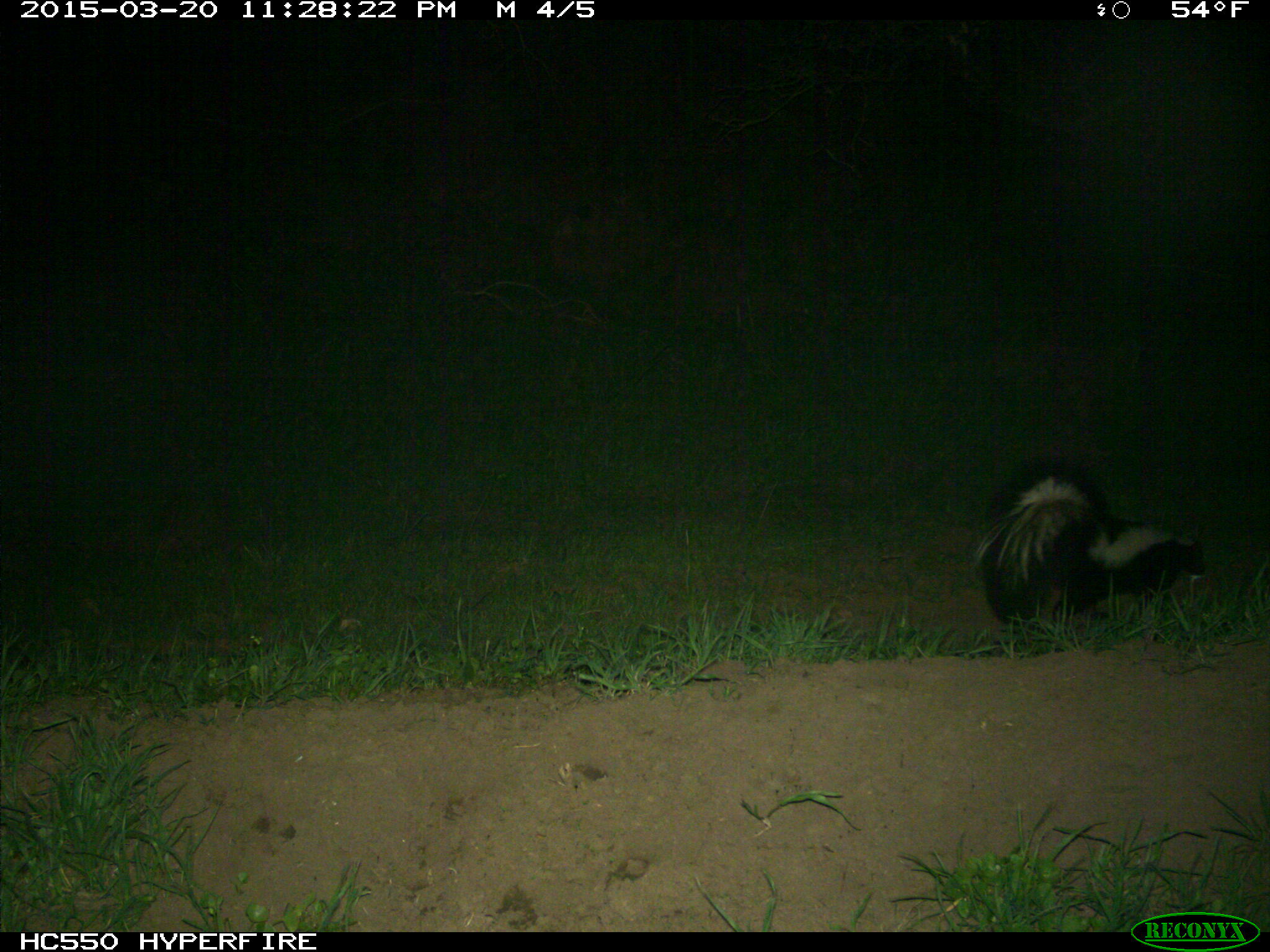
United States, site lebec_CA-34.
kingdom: Animalia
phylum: Chordata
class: Mammalia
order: Carnivora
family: Mephitidae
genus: Mephitis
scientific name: Mephitis mephitis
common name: striped skunk